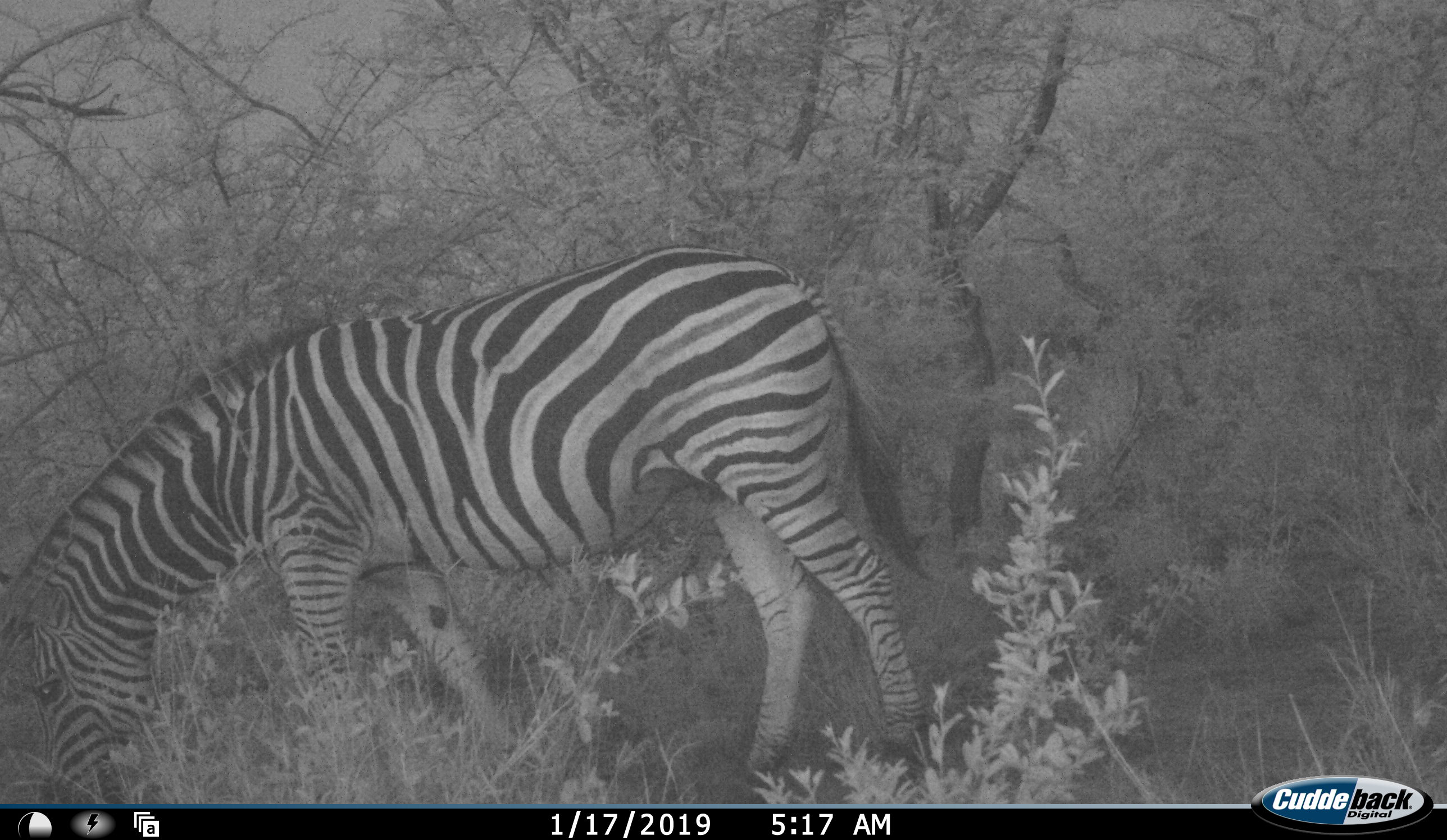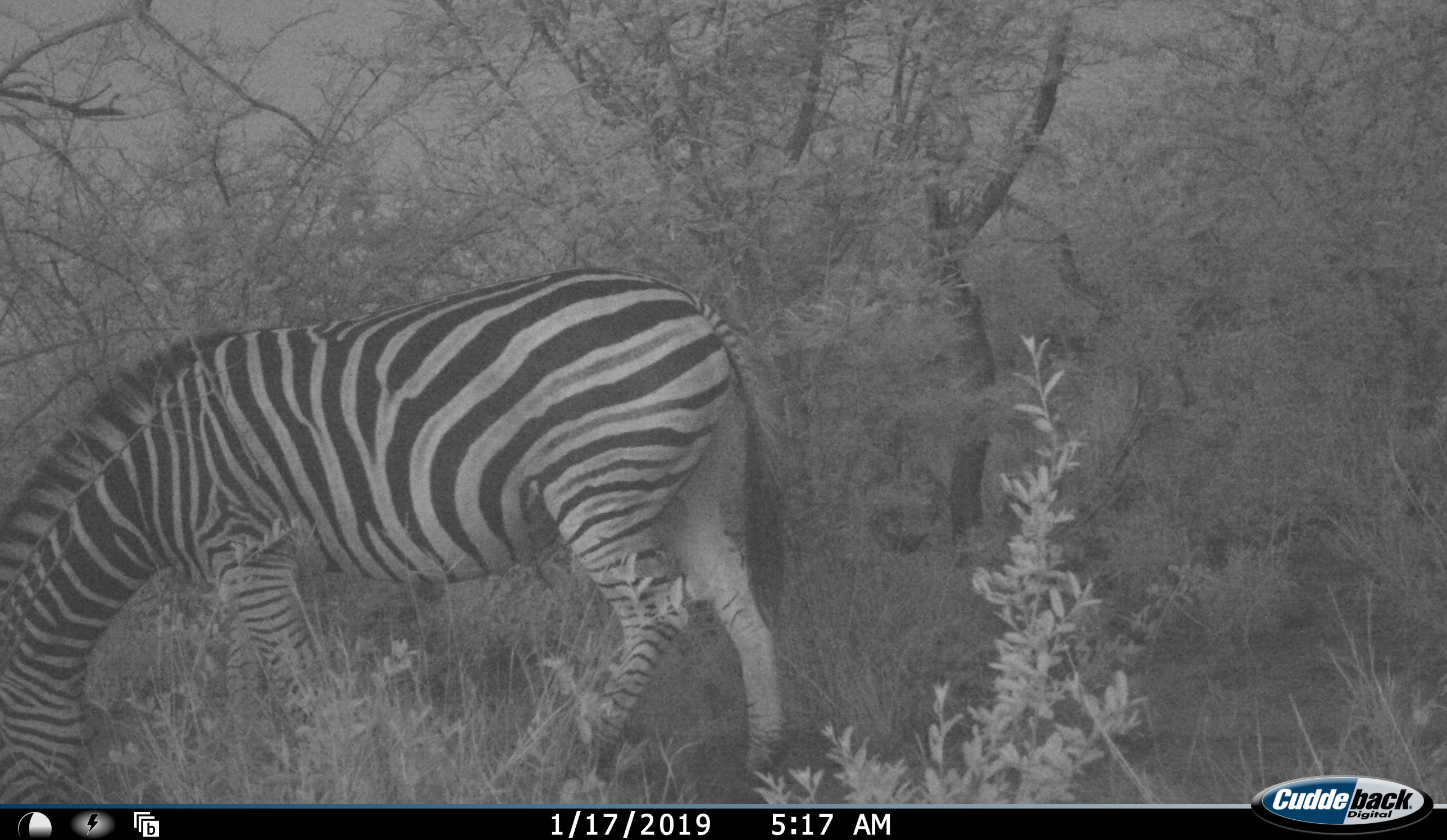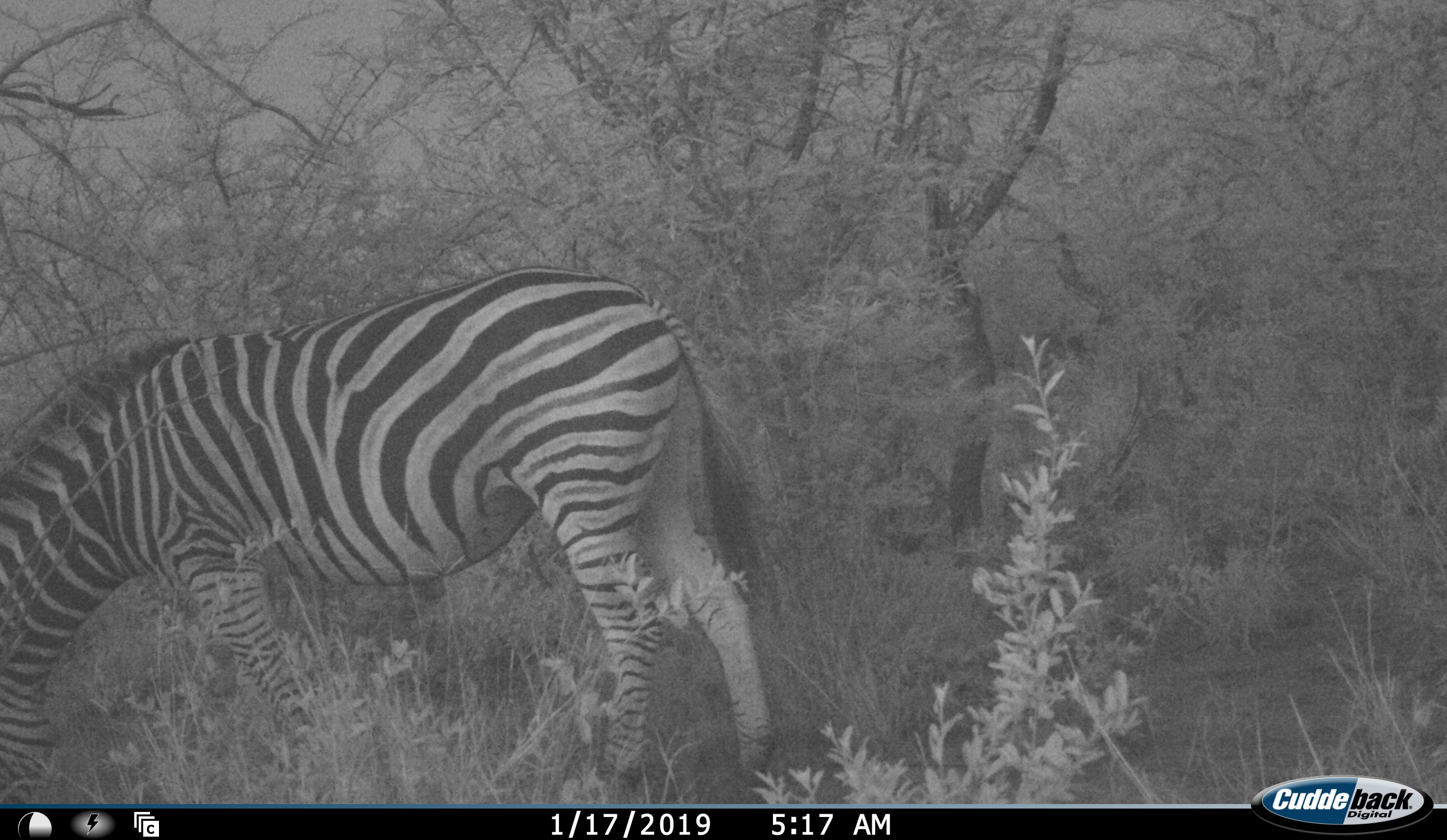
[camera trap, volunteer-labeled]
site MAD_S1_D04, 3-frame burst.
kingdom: Animalia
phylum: Chordata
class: Mammalia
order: Perissodactyla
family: Equidae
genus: Equus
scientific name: Equus quagga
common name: plains zebra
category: zebraplains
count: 1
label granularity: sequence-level